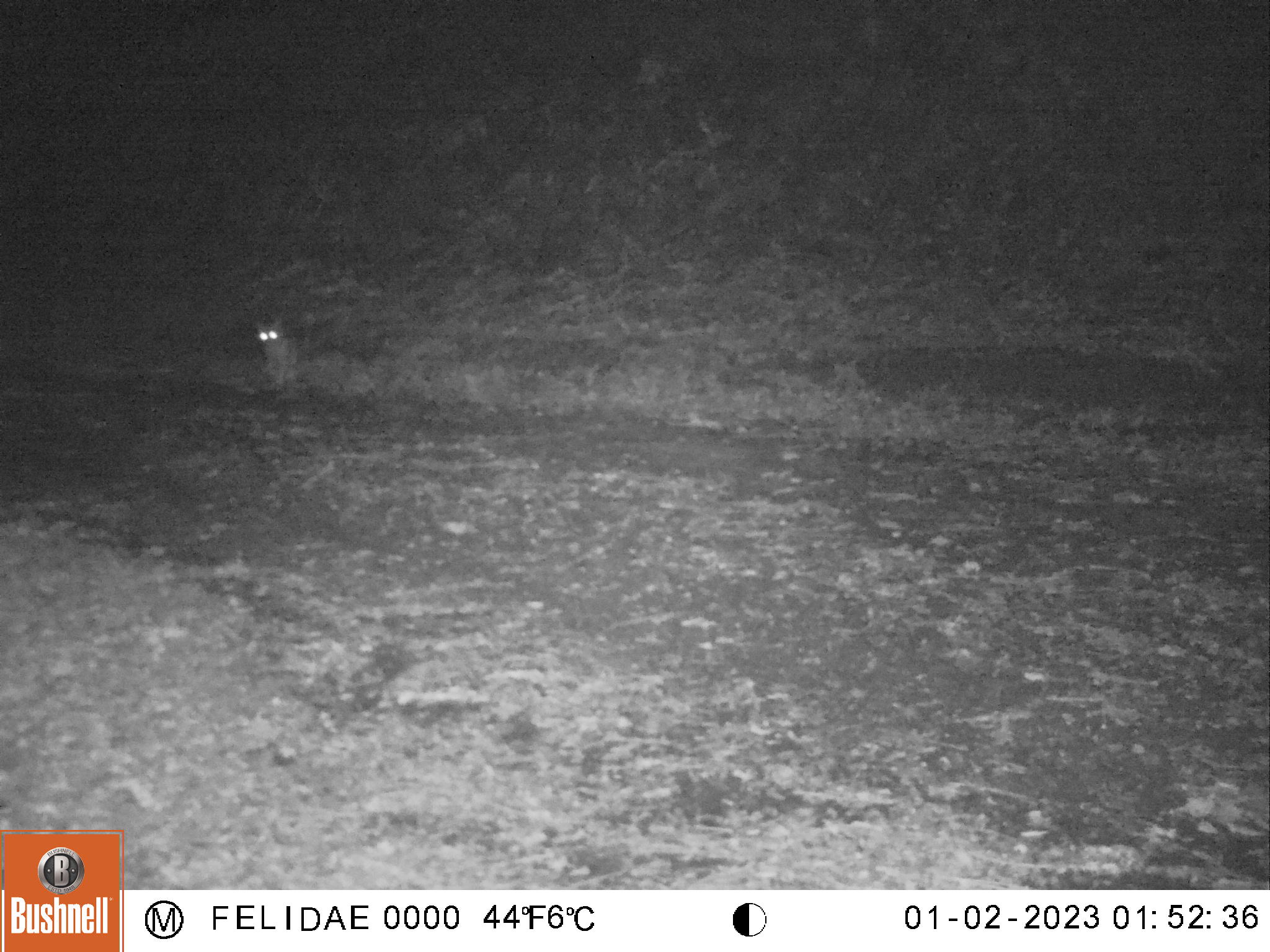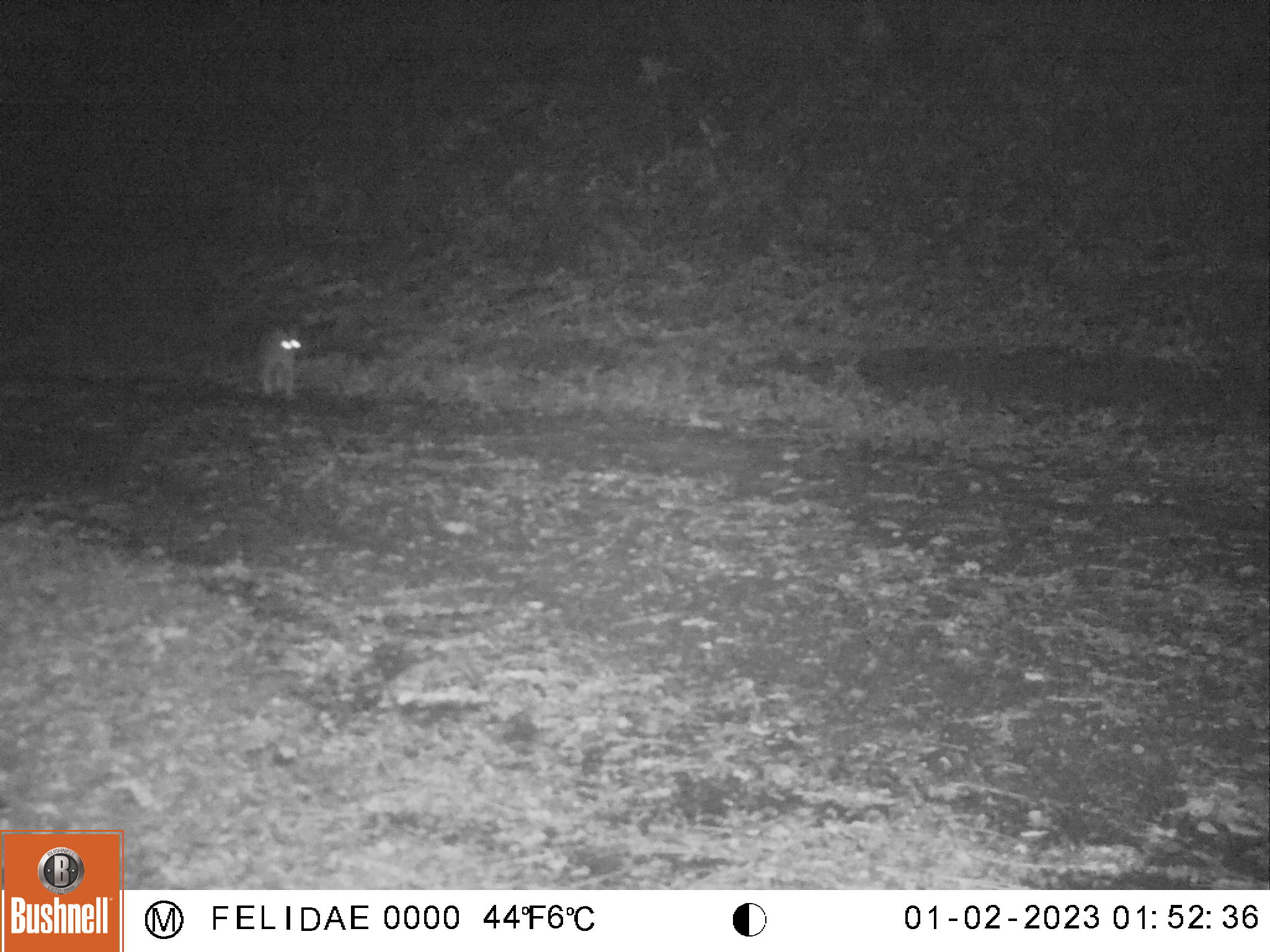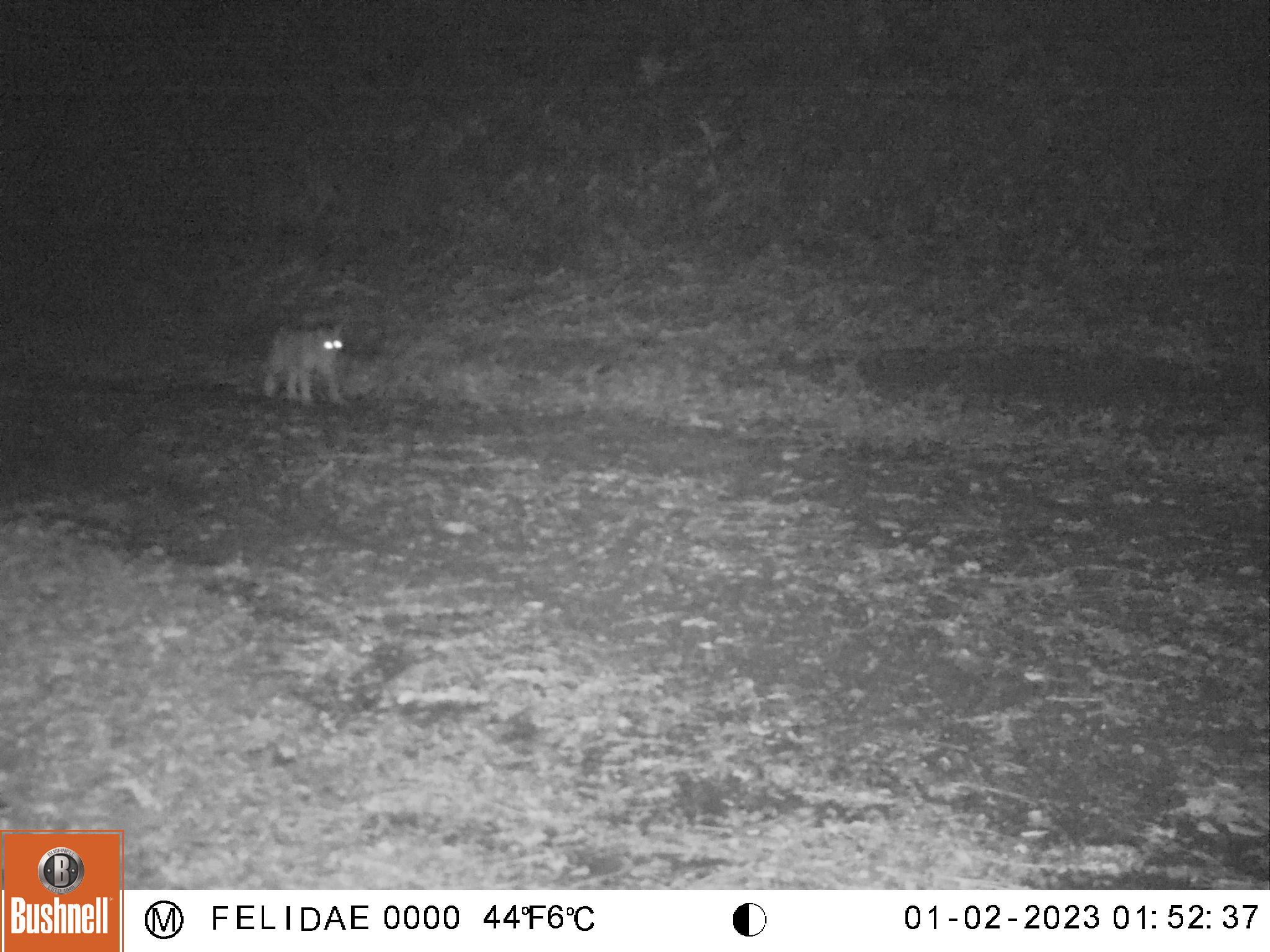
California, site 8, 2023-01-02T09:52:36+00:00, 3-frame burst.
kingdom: Animalia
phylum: Chordata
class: Mammalia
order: Carnivora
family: Felidae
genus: Lynx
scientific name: Lynx rufus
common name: bobcat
Bobcat (Lynx rufus).